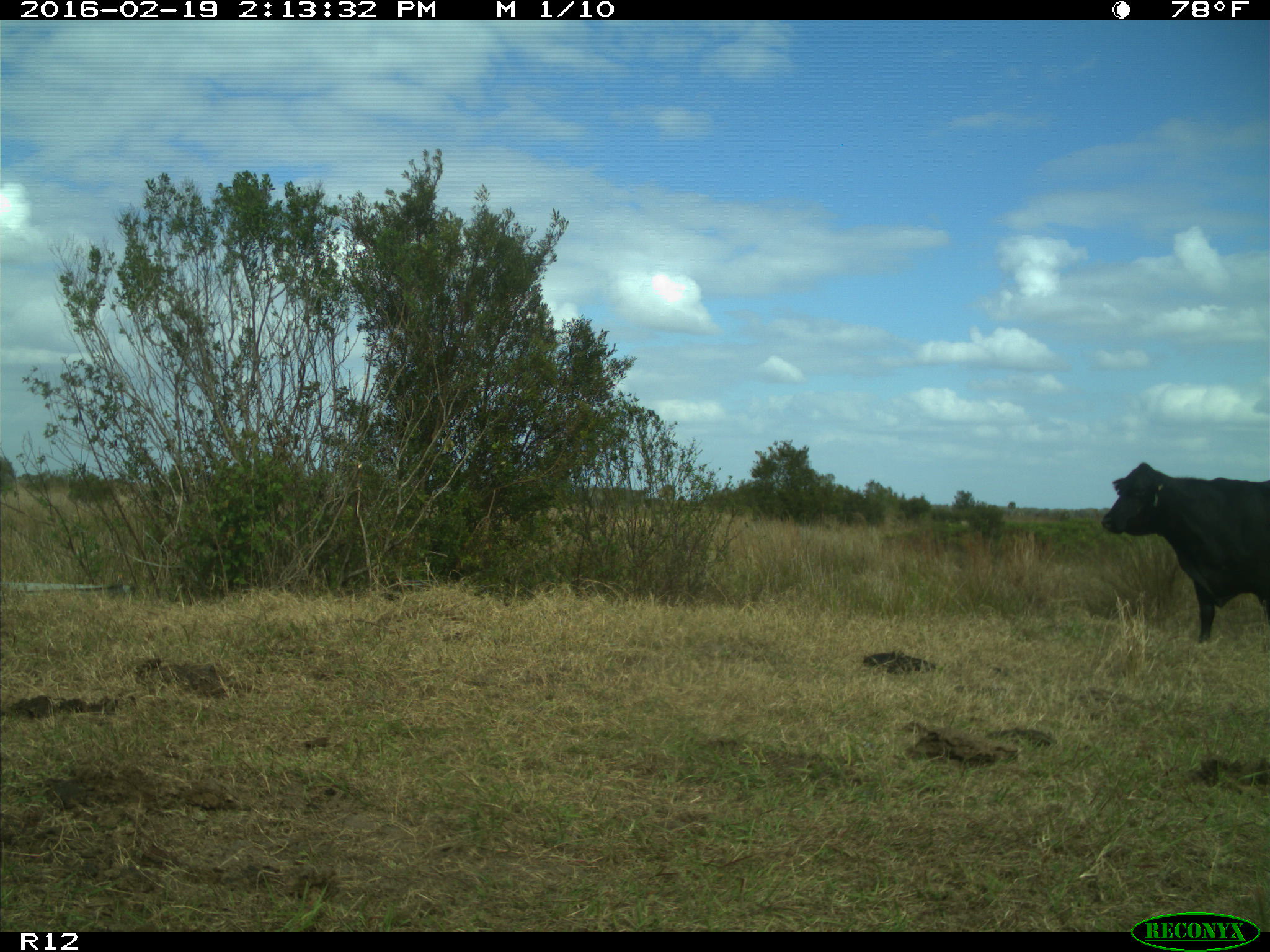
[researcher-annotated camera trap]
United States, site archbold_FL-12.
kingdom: Animalia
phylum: Chordata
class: Mammalia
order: Artiodactyla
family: Bovidae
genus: Bos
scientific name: Bos taurus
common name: domestic cow